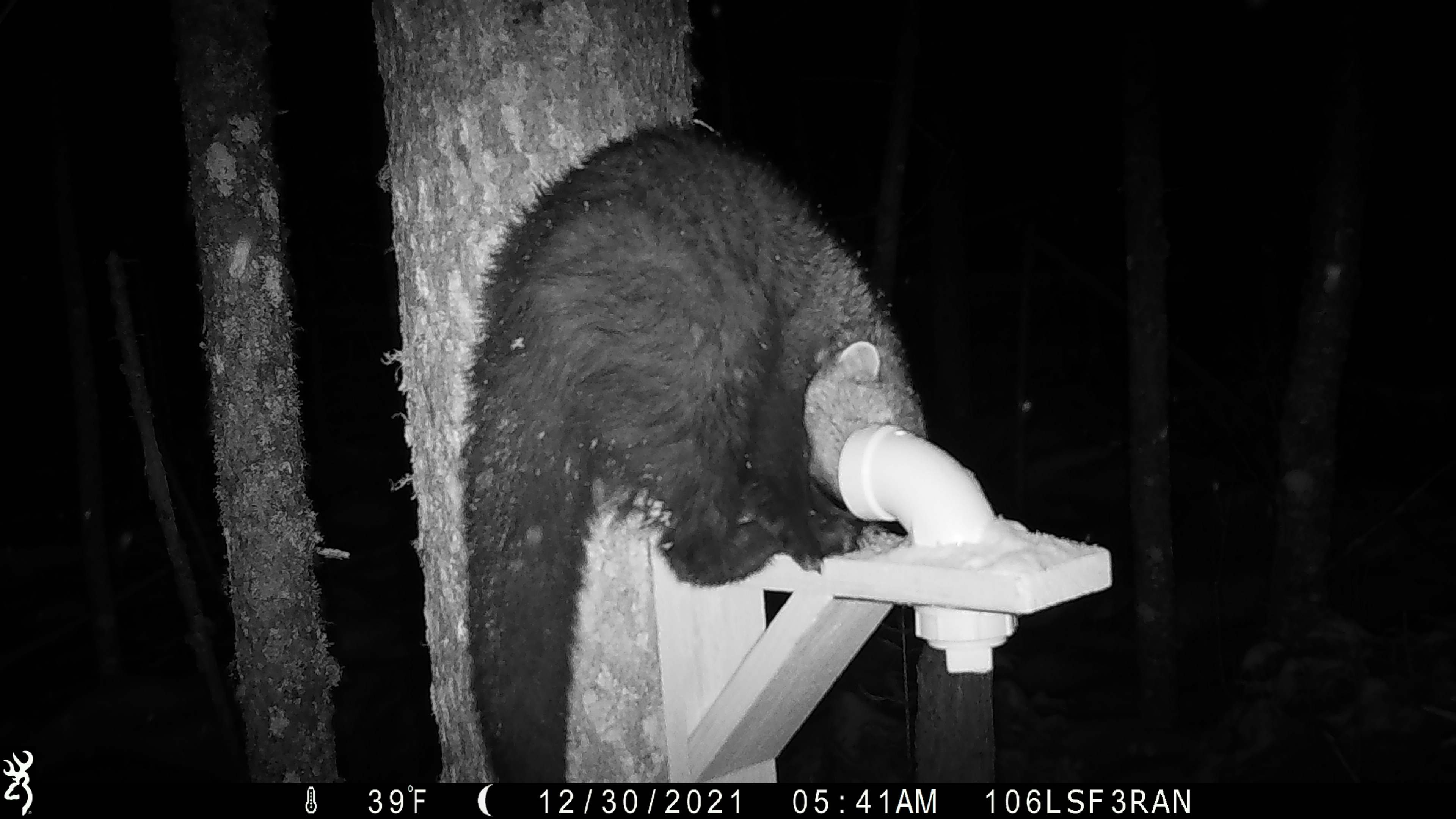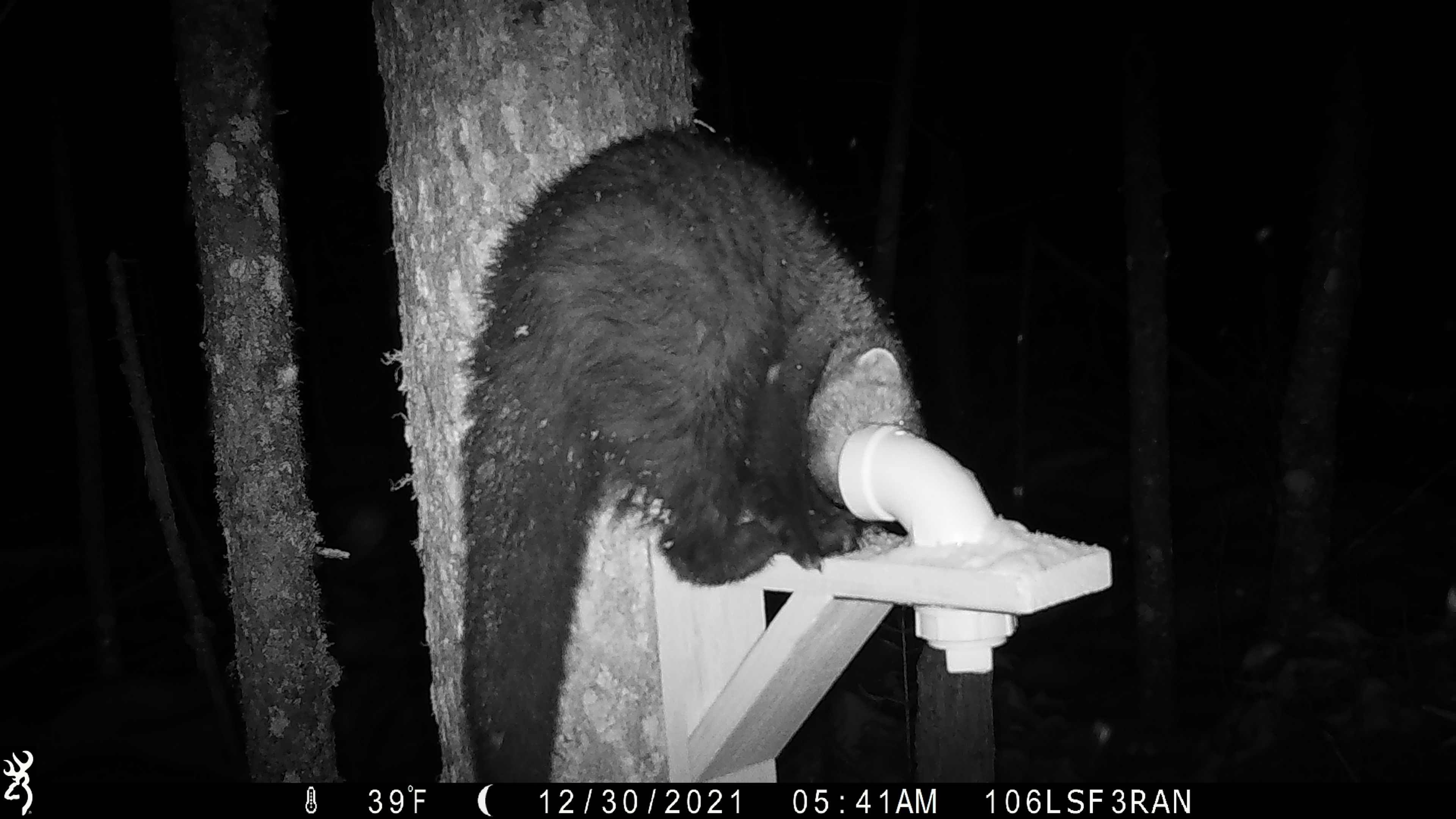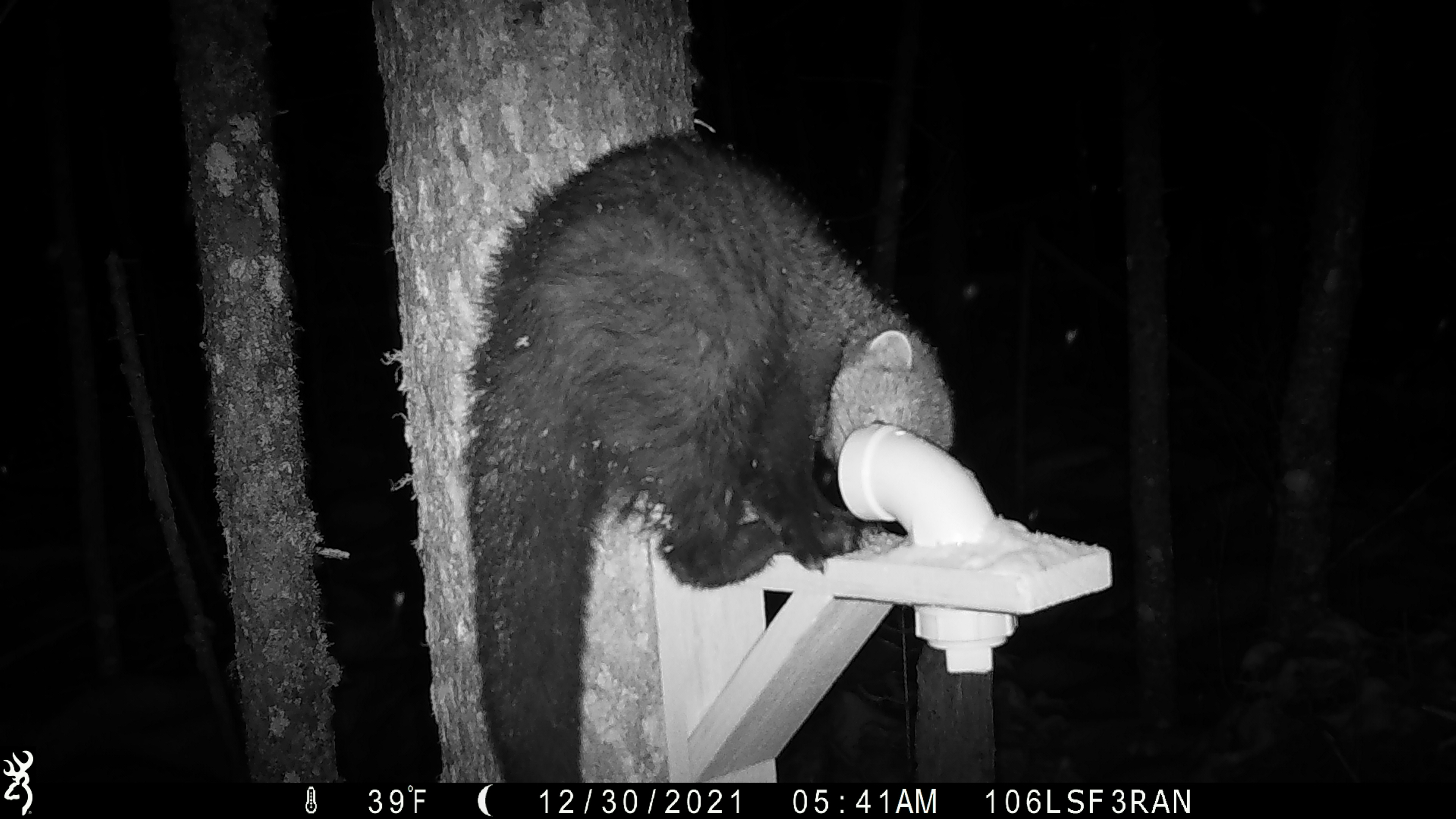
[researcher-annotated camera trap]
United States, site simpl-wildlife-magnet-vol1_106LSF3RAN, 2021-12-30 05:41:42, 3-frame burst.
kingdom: Animalia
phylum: Chordata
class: Mammalia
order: Carnivora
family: Mustelidae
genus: Martes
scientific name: Martes americana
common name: american marten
American marten (Martes americana).